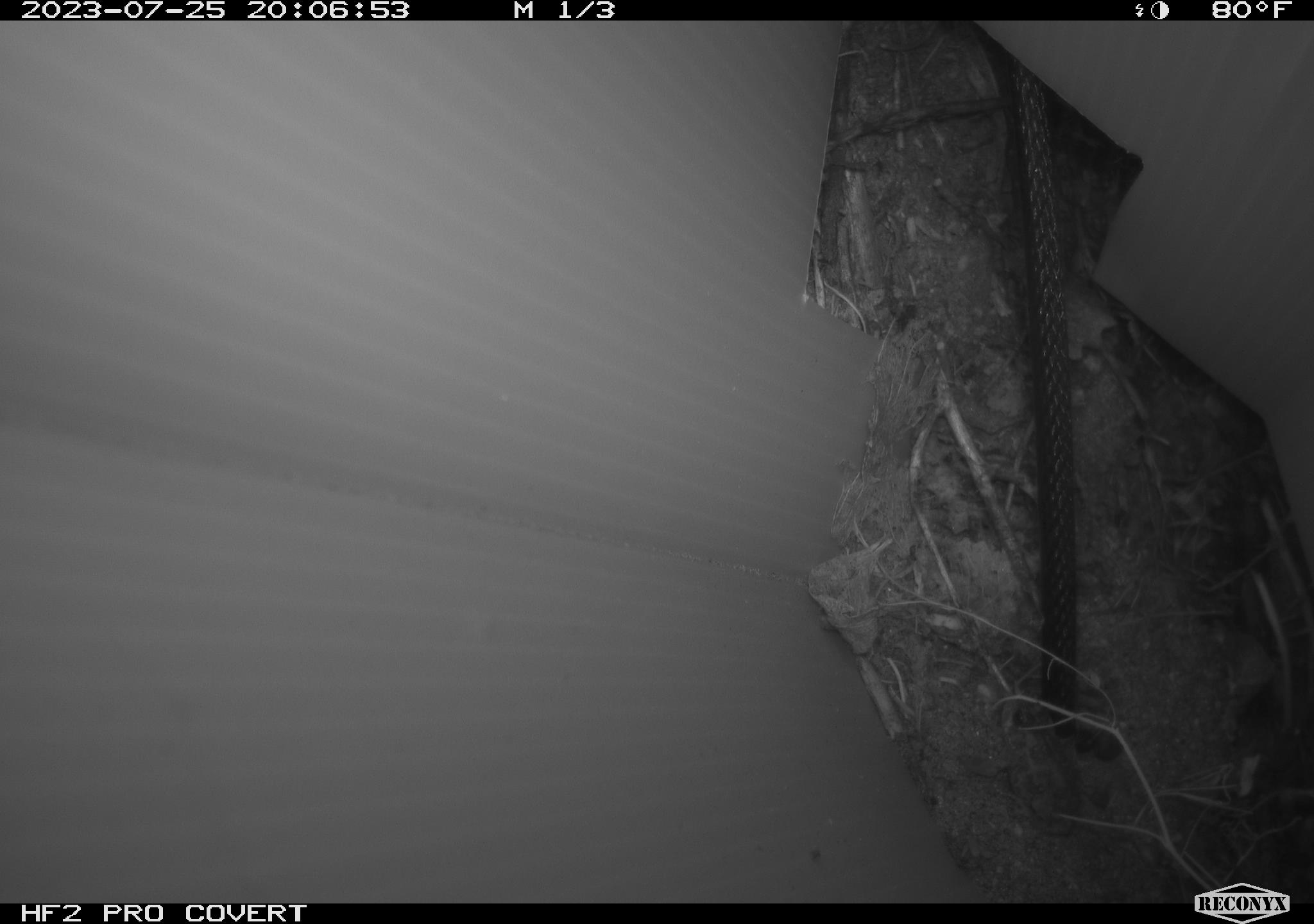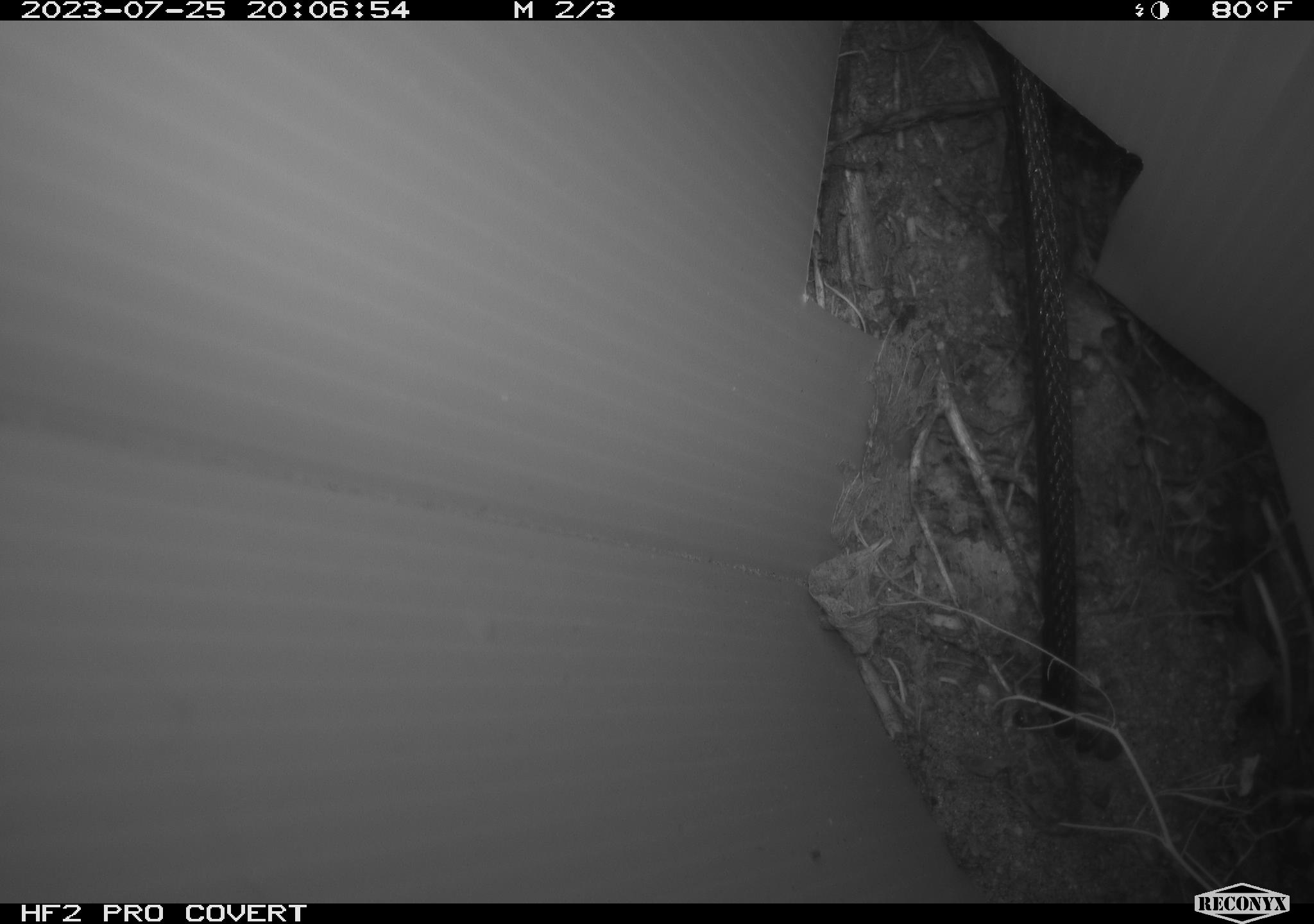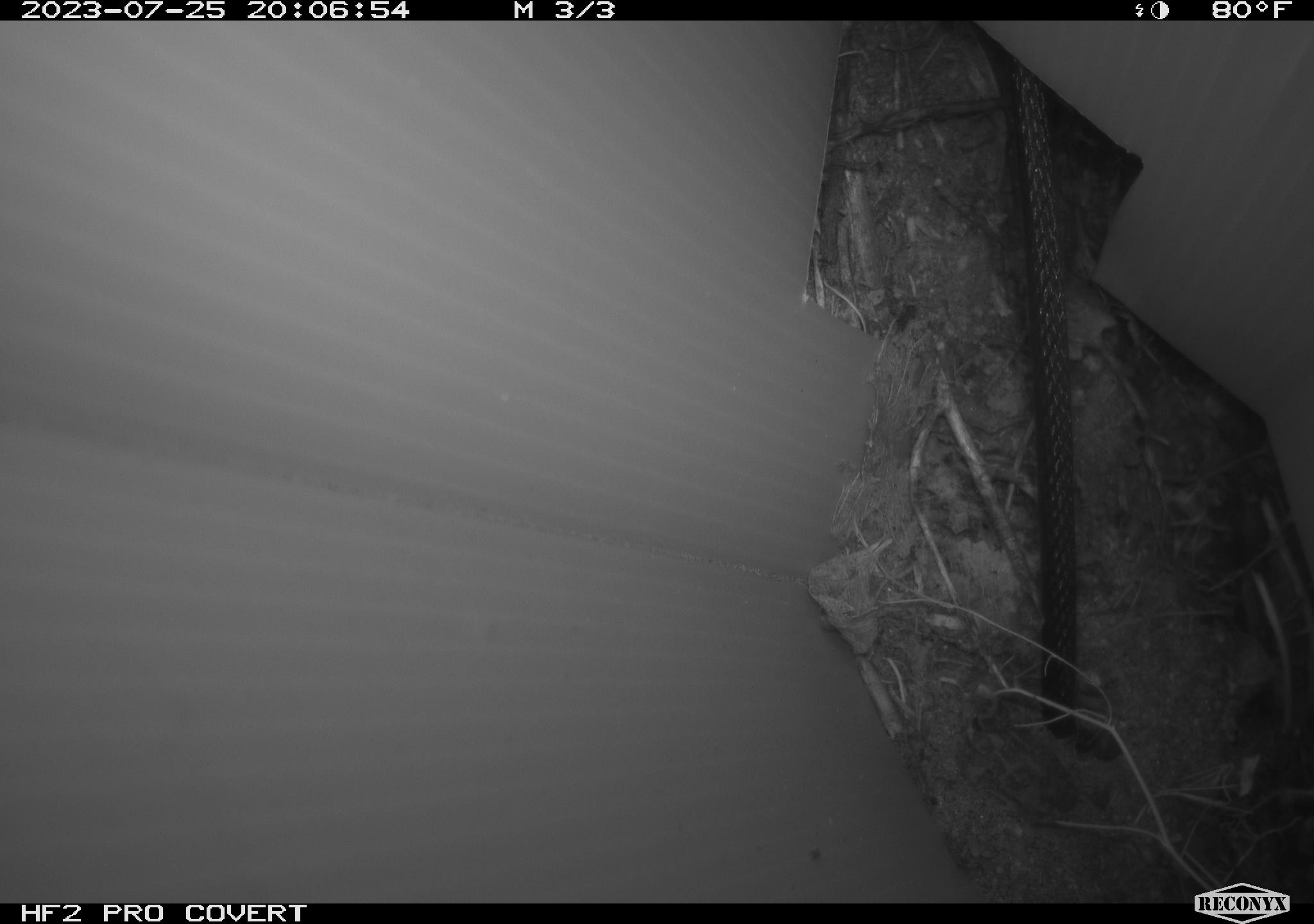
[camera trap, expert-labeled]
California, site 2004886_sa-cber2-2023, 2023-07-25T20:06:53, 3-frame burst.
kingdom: Animalia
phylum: Chordata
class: Amphibia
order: Anura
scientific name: Anura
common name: frogs